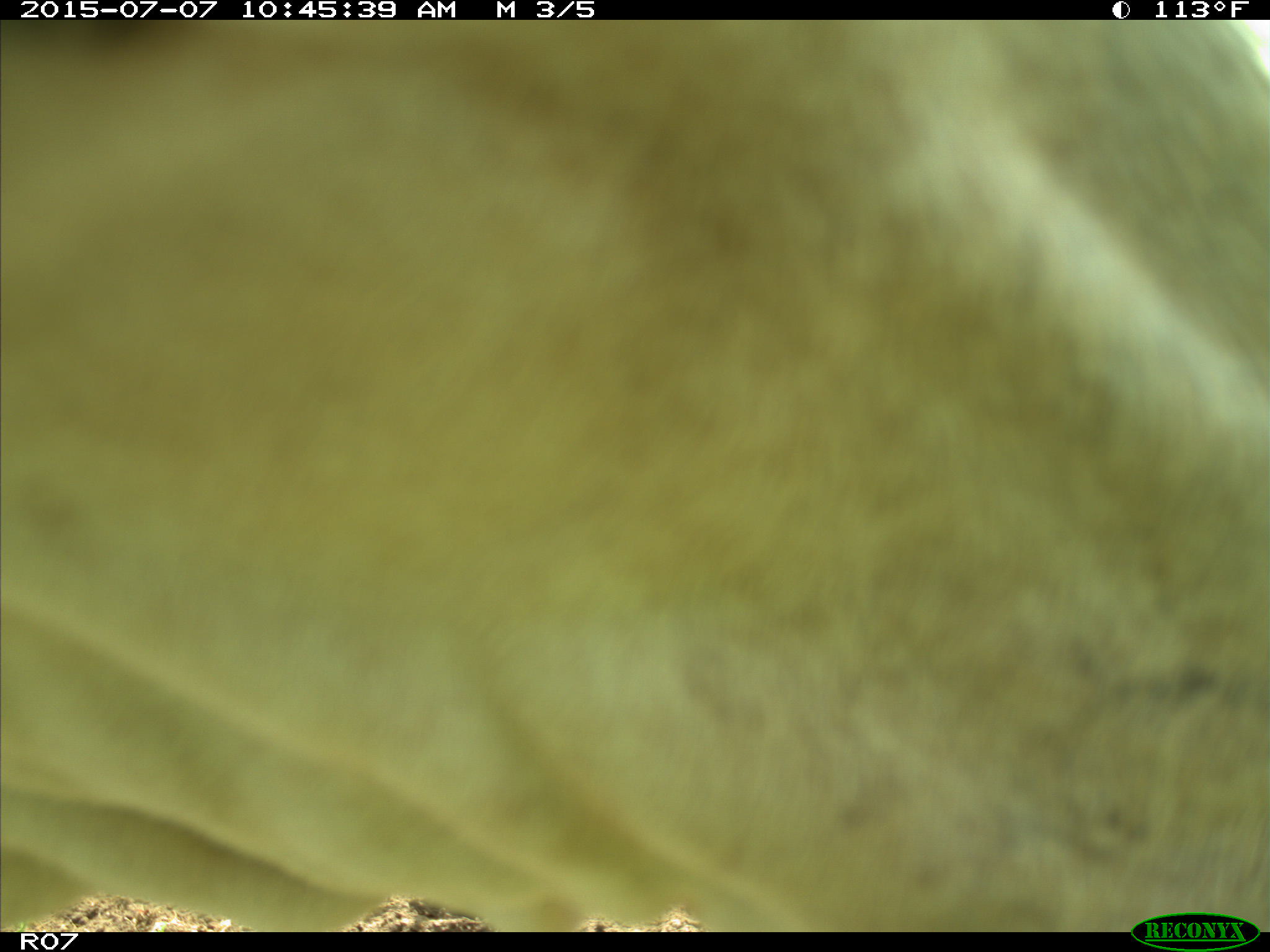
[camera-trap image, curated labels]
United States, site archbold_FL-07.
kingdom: Animalia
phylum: Chordata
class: Mammalia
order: Artiodactyla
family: Bovidae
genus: Bos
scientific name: Bos taurus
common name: domestic cow